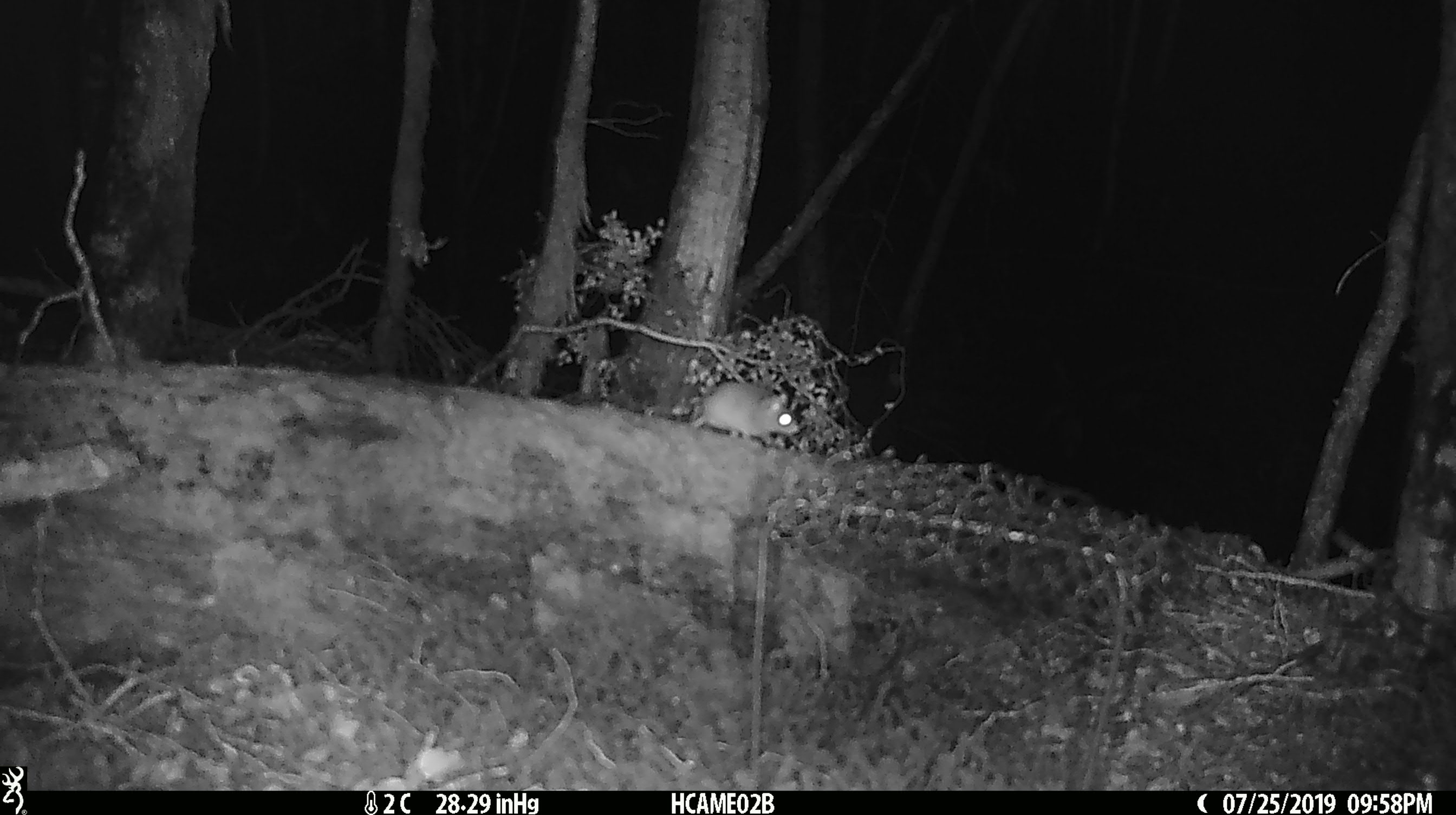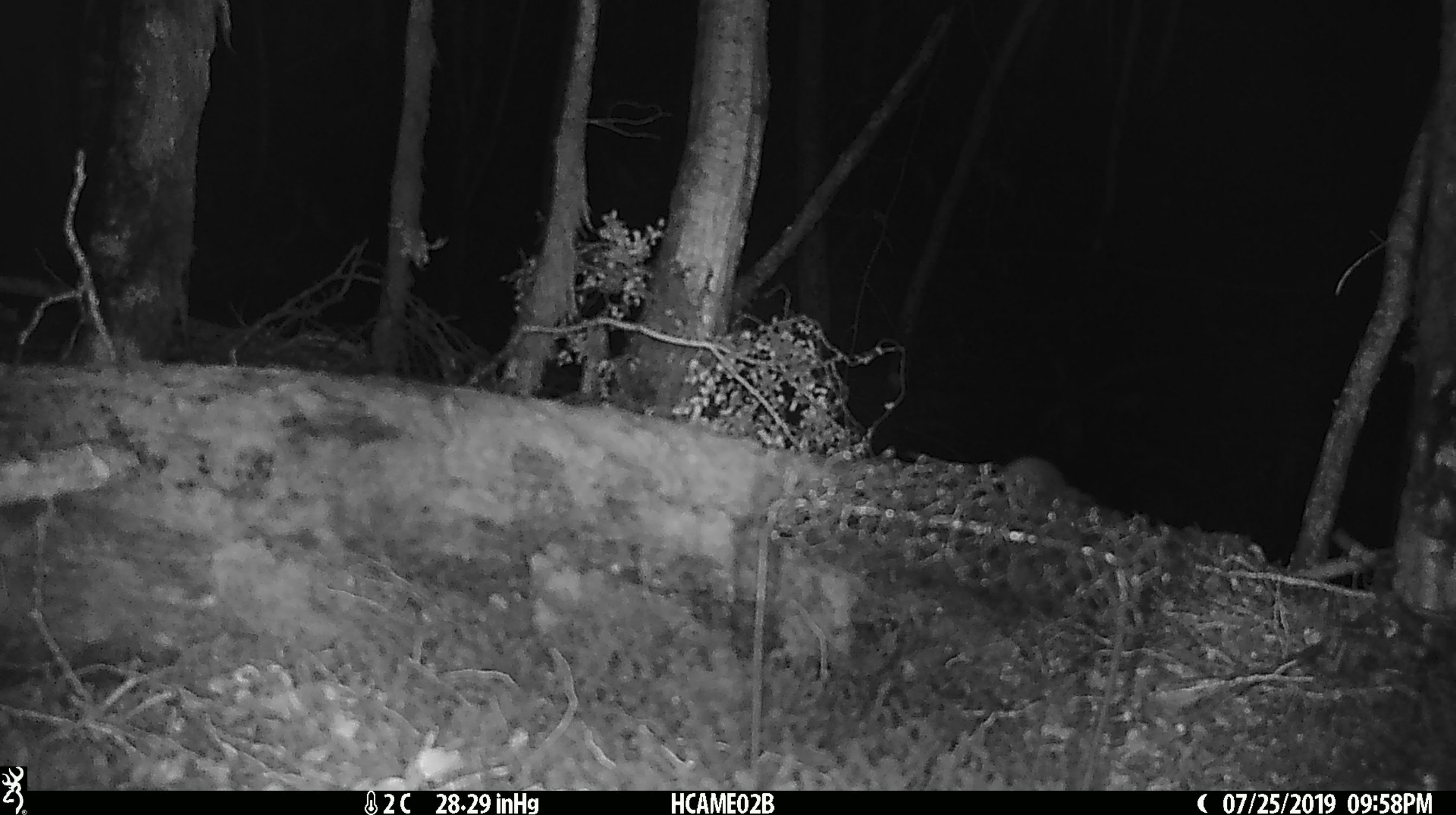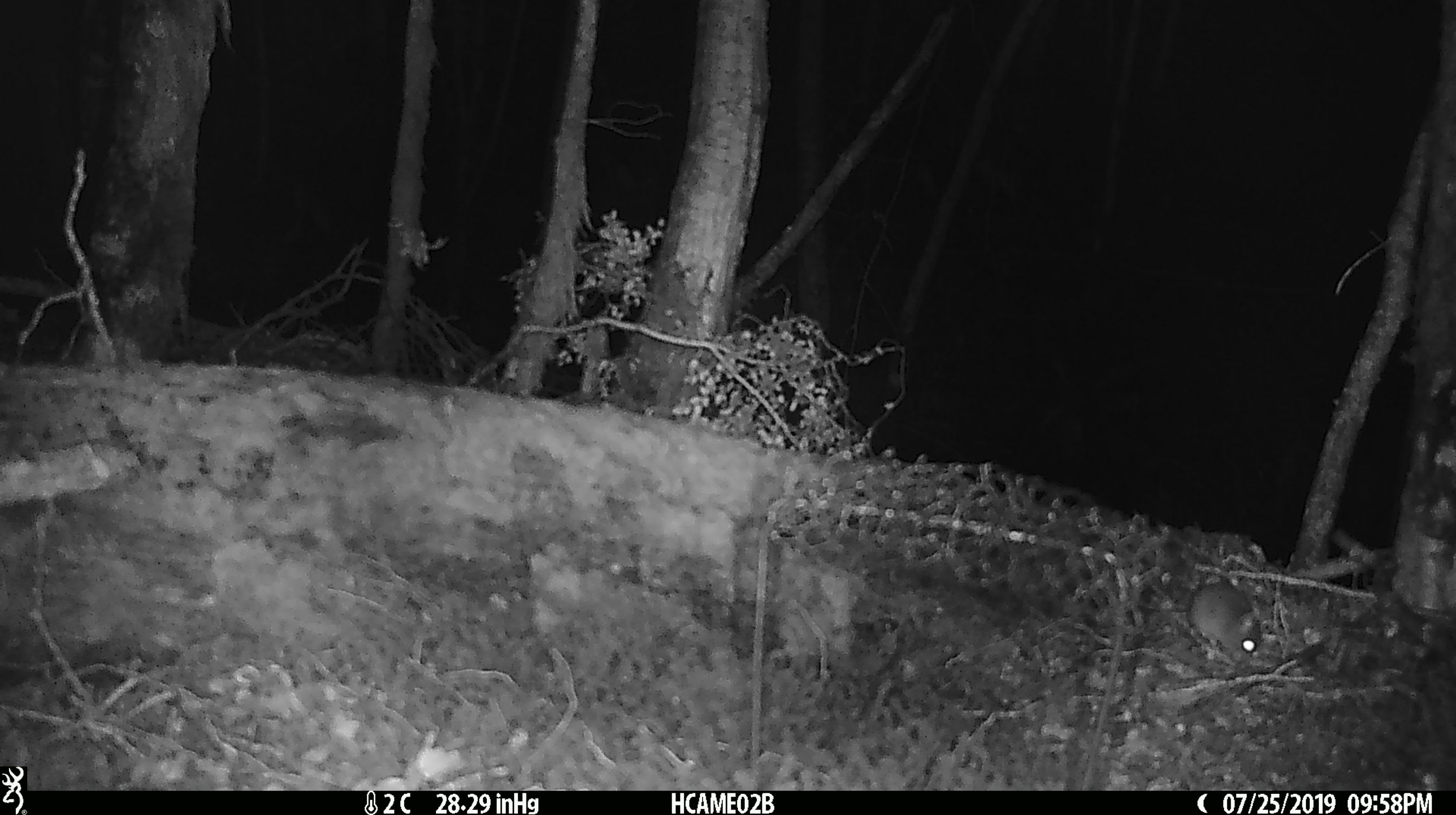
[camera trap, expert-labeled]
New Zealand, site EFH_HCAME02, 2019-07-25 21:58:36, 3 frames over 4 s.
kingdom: Animalia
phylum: Chordata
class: Mammalia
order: Rodentia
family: Muridae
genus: Mus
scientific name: Mus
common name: mouse